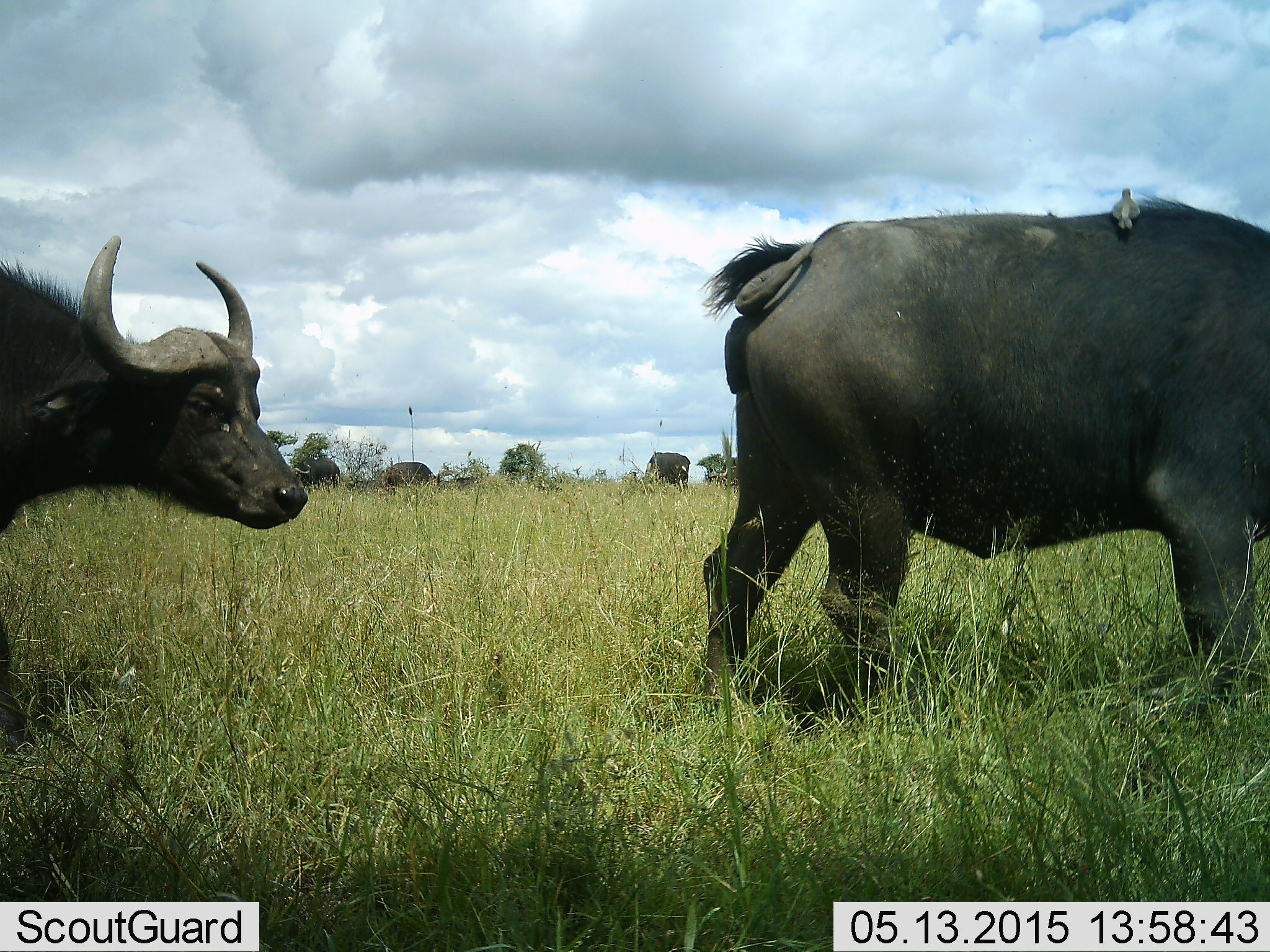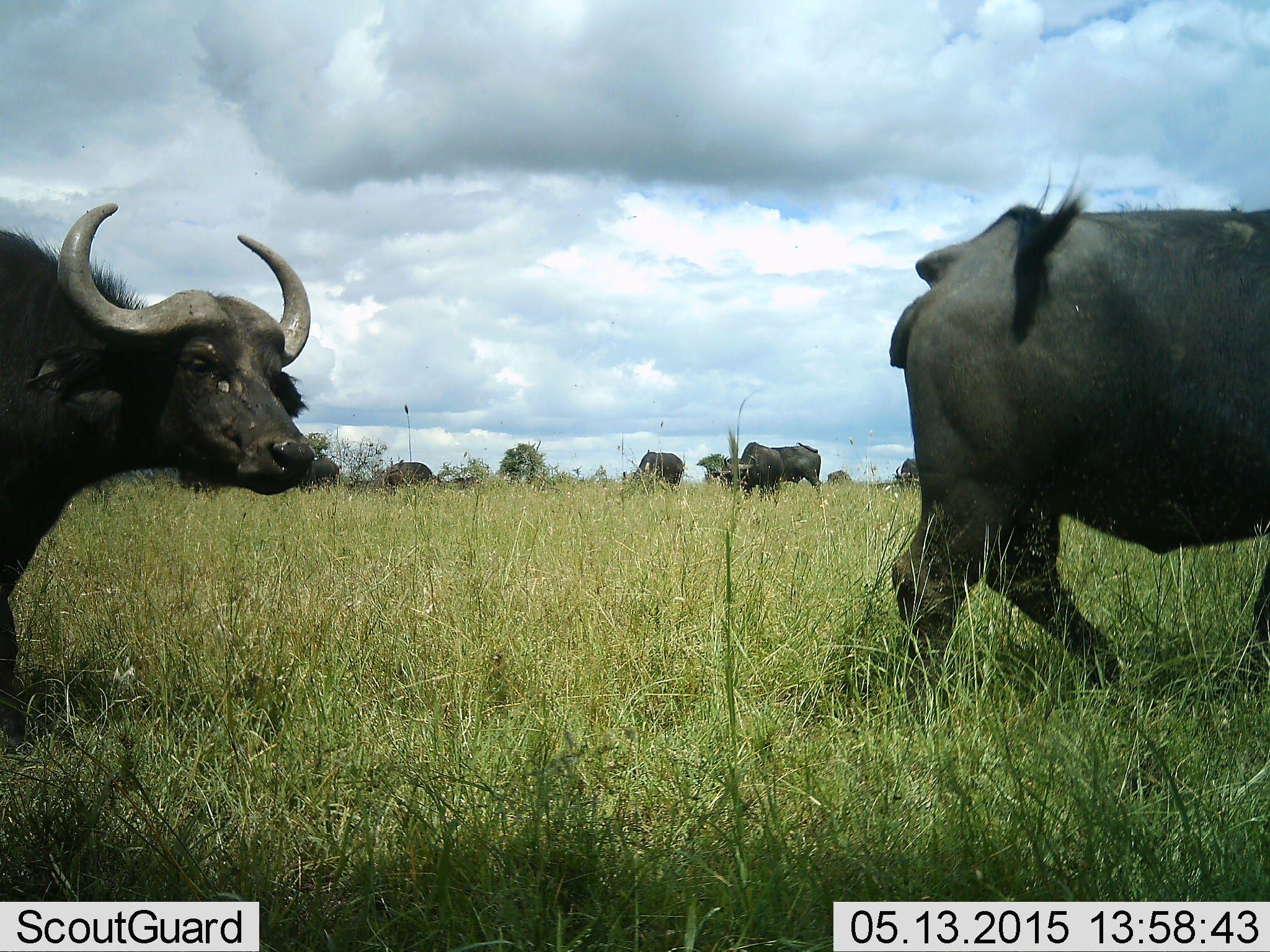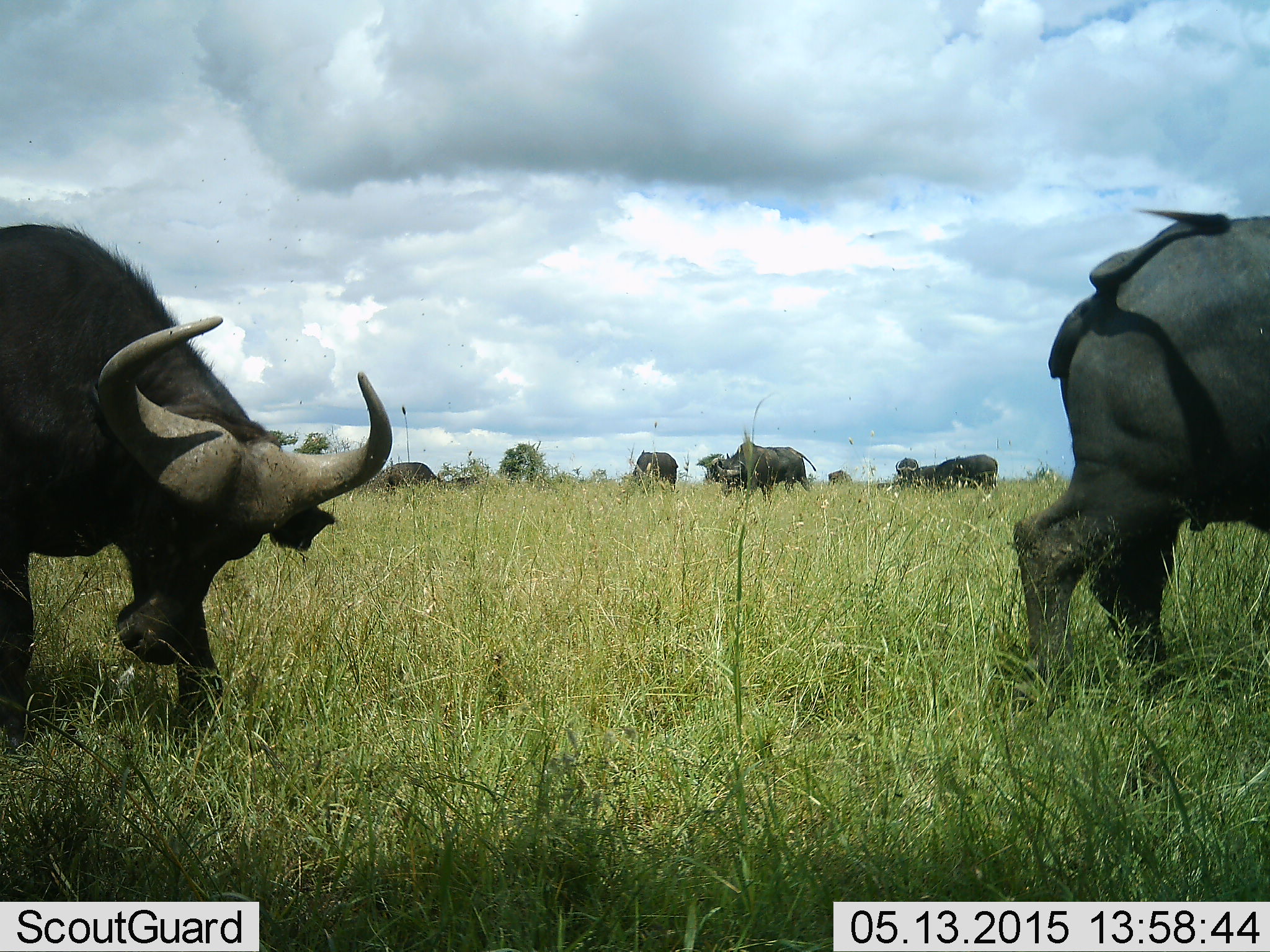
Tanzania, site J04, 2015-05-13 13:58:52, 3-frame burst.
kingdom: Animalia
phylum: Chordata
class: Mammalia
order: Artiodactyla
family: Bovidae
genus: Syncerus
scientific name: Syncerus caffer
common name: cape buffalo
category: buffalo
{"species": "buffalo (cape buffalo) (Syncerus caffer)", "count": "8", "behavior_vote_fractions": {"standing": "38%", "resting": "8%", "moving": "92%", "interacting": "8%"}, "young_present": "0%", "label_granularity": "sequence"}